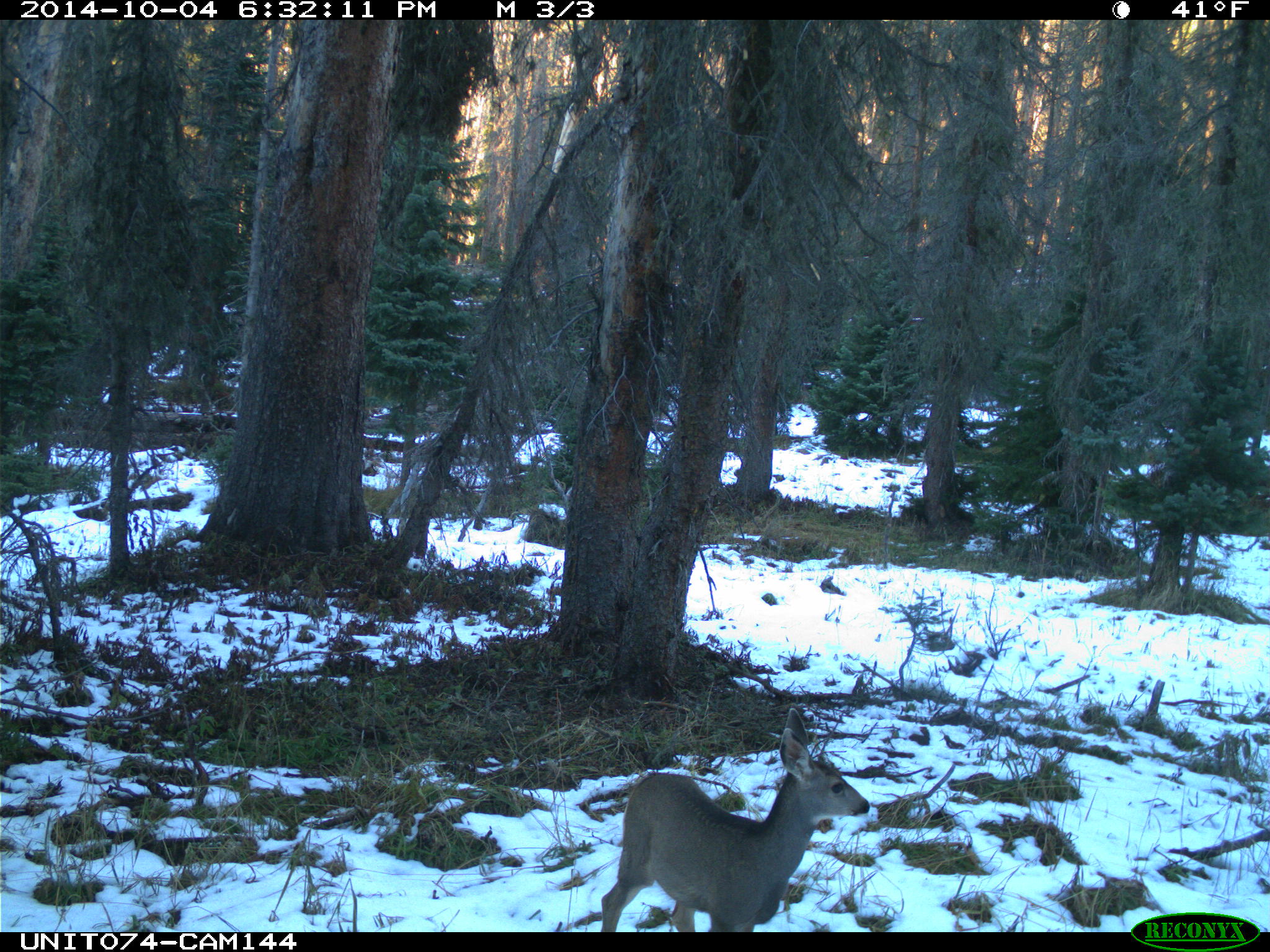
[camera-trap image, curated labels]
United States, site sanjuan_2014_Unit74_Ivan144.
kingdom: Animalia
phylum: Chordata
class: Mammalia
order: Artiodactyla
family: Cervidae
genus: Odocoileus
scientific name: Odocoileus hemionus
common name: mule deer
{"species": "Odocoileus hemionus (mule deer)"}